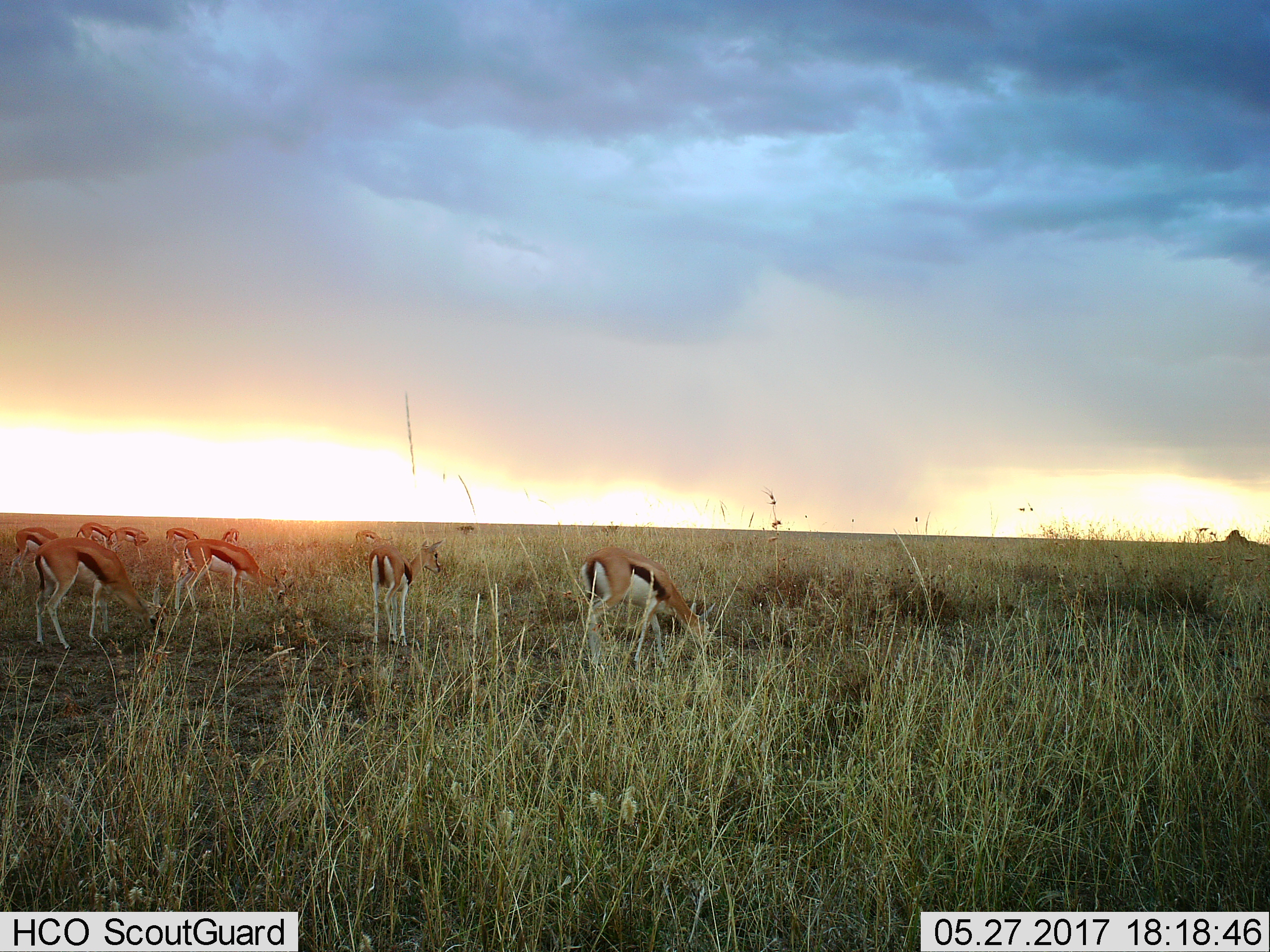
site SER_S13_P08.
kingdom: Animalia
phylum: Chordata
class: Mammalia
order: Artiodactyla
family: Bovidae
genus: Eudorcas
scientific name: Eudorcas thomsonii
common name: thomson's gazelle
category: gazellethomsons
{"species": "gazellethomsons (thomson's gazelle) (Eudorcas thomsonii)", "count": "10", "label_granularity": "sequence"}